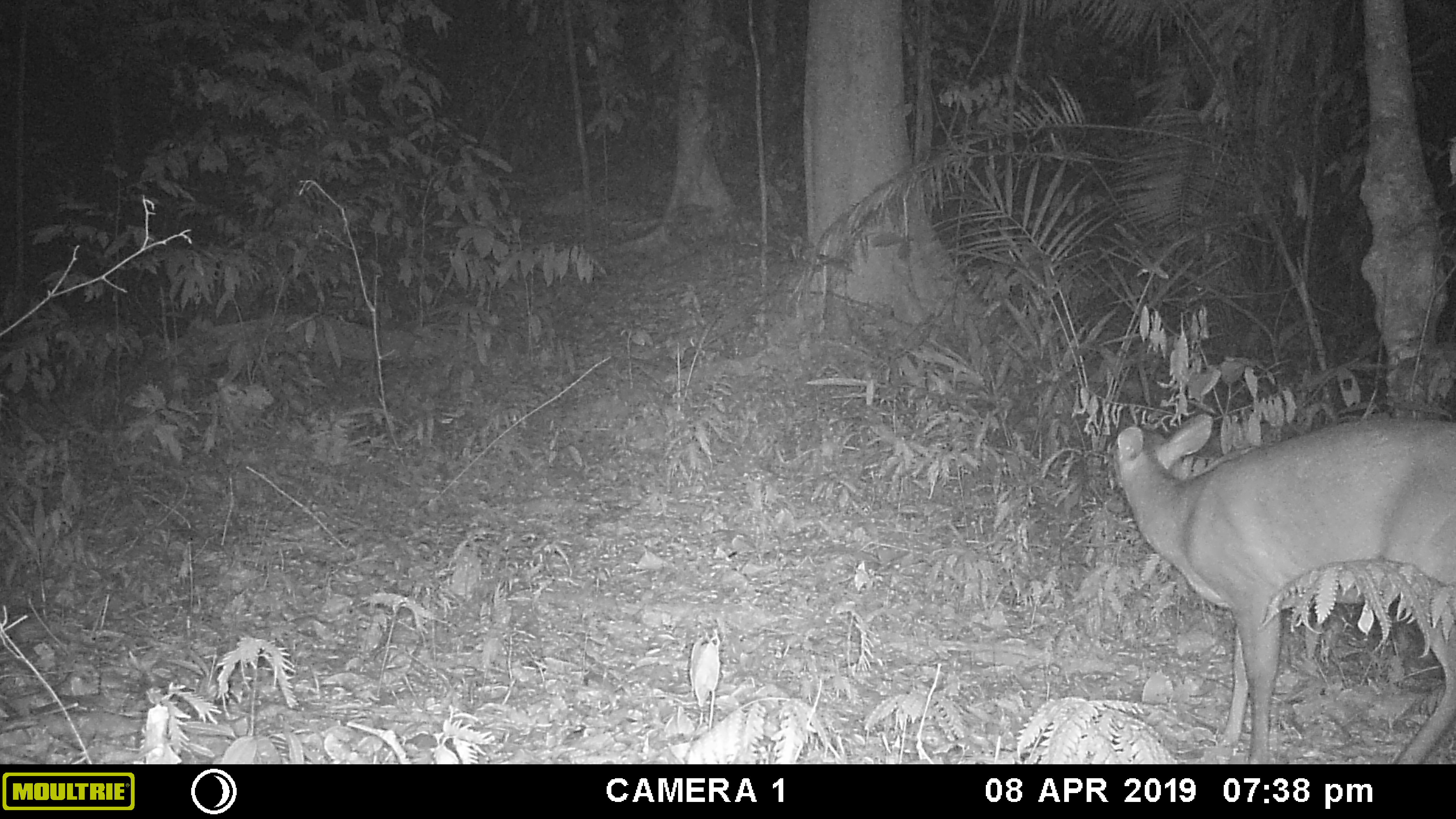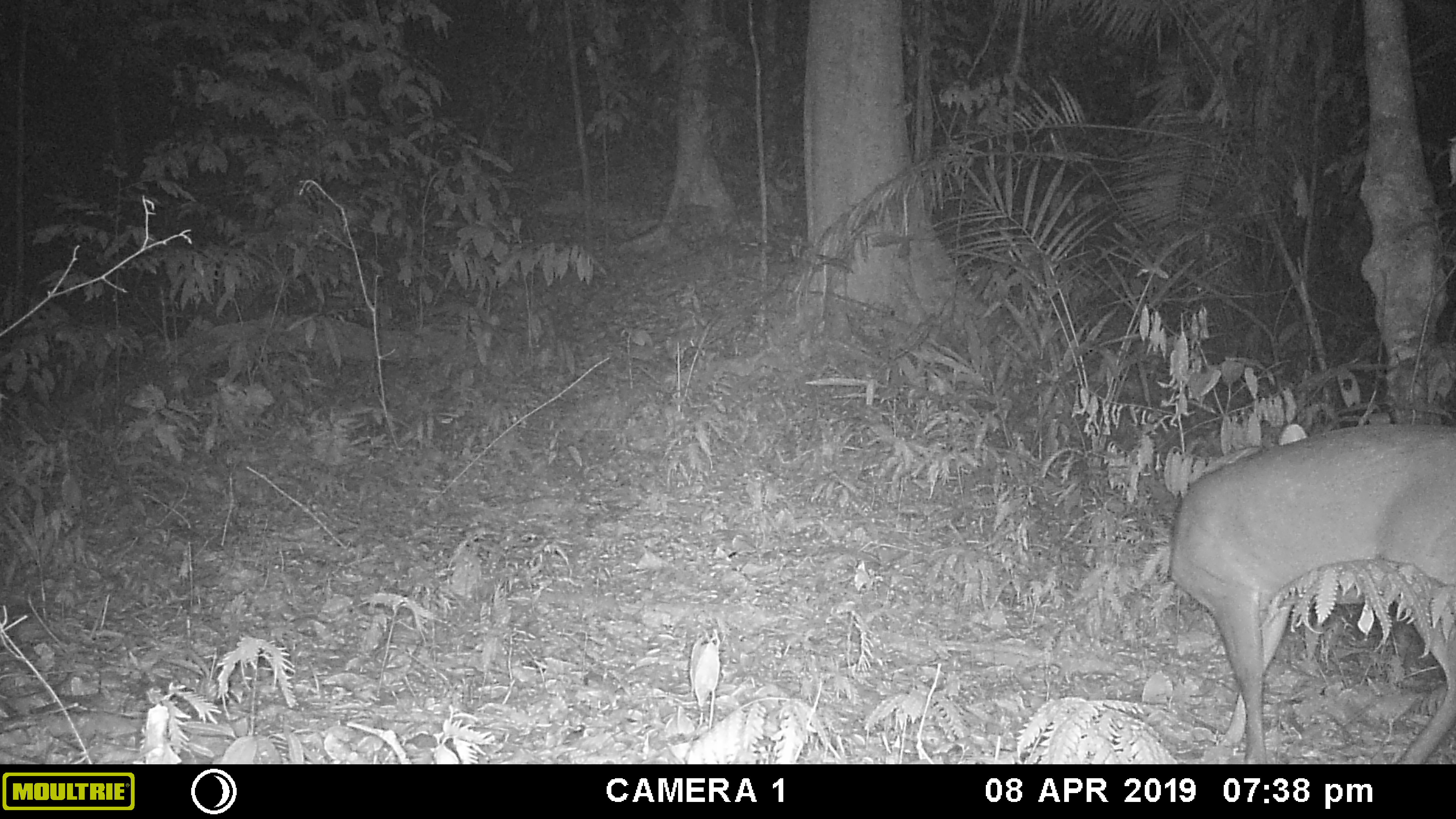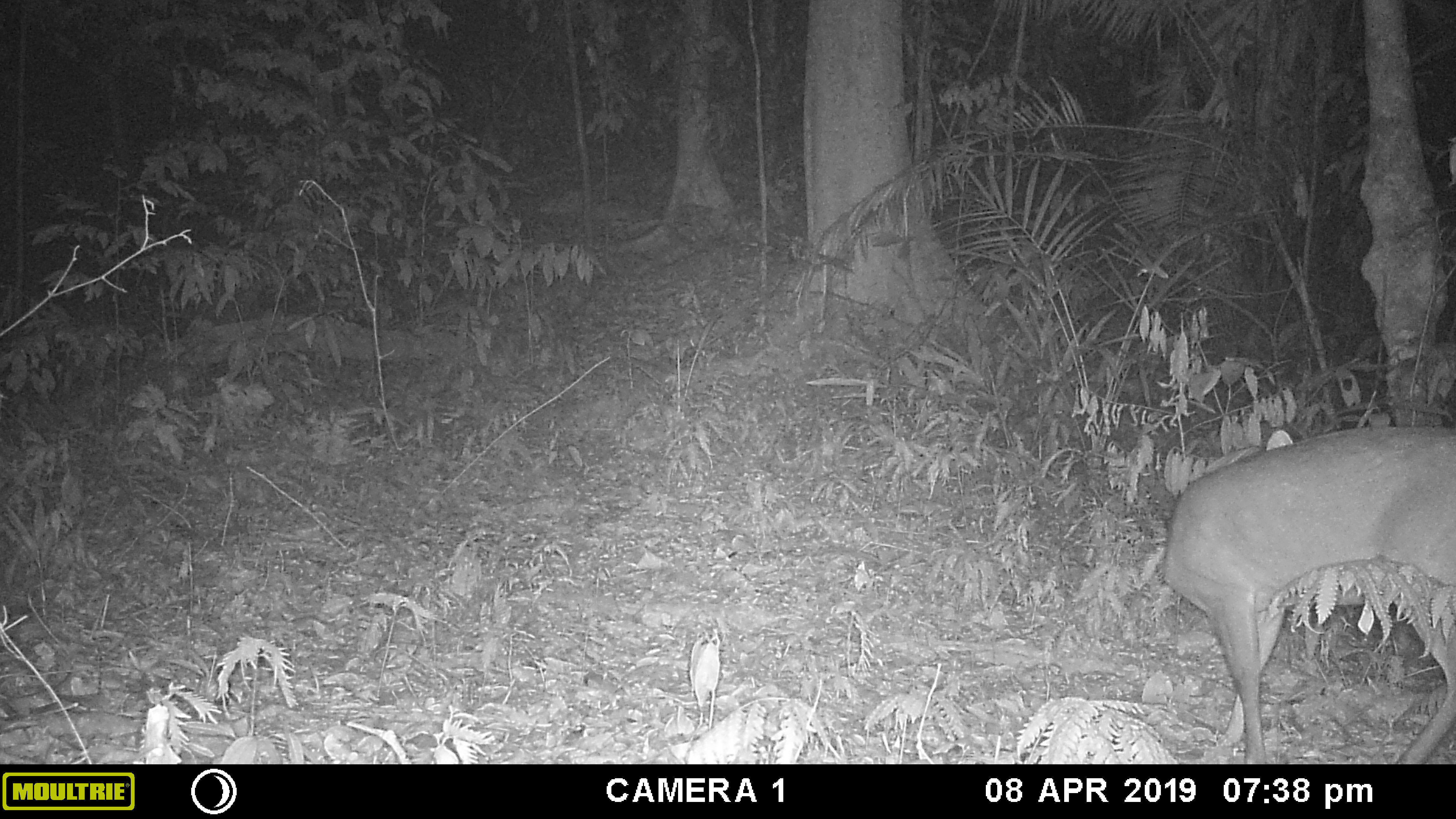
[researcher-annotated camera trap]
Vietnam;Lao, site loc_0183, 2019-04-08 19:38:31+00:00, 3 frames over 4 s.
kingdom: Animalia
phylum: Chordata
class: Mammalia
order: Artiodactyla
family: Cervidae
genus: Muntiacus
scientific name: Muntiacus vuquangensis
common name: large-antlered muntjac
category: large antlered muntjac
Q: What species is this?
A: Large antlered muntjac (large-antlered muntjac) (Muntiacus vuquangensis).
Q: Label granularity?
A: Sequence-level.